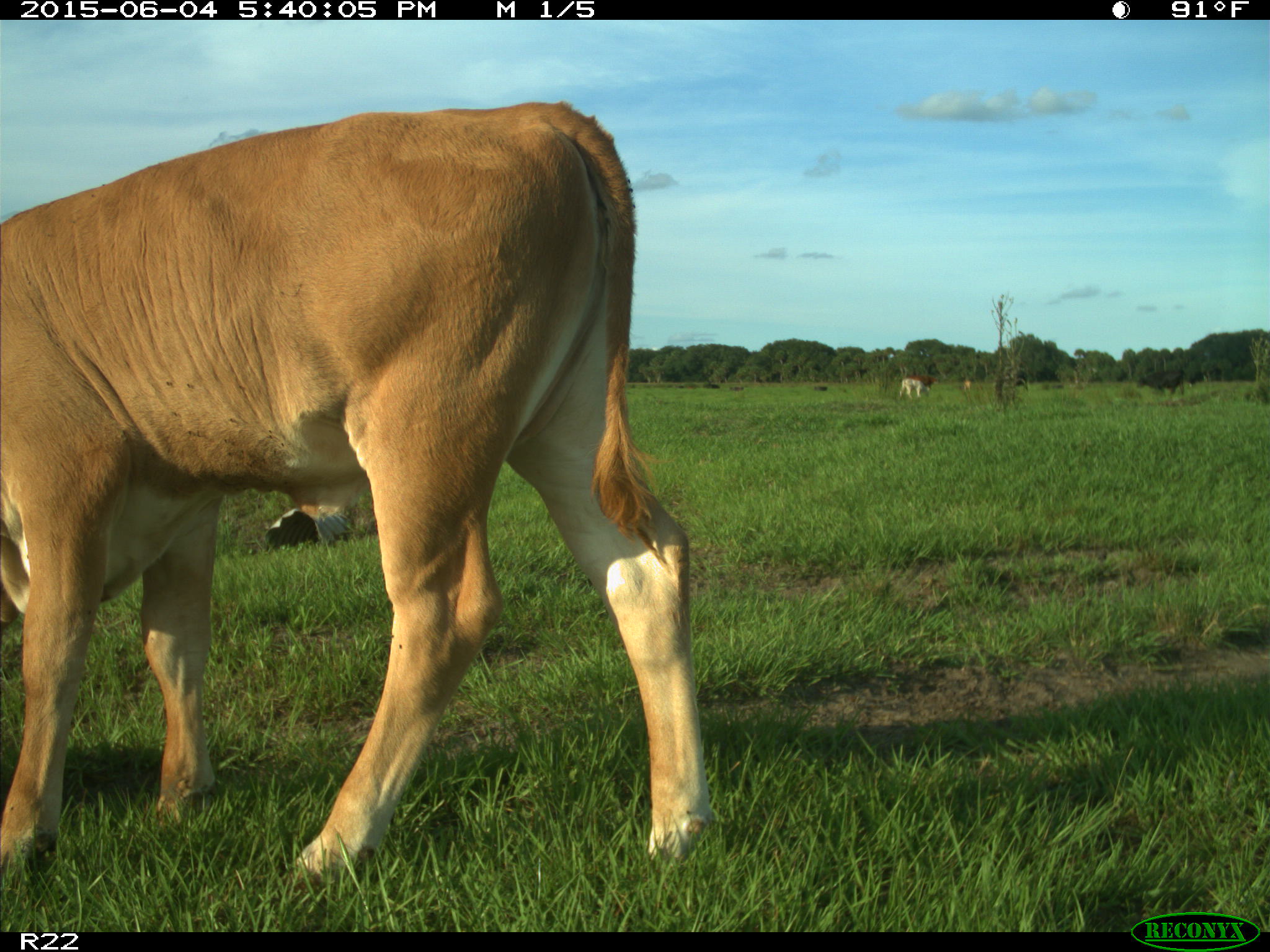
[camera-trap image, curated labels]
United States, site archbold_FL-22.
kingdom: Animalia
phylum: Chordata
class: Mammalia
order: Artiodactyla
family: Bovidae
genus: Bos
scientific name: Bos taurus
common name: domestic cow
Bos taurus (domestic cow).